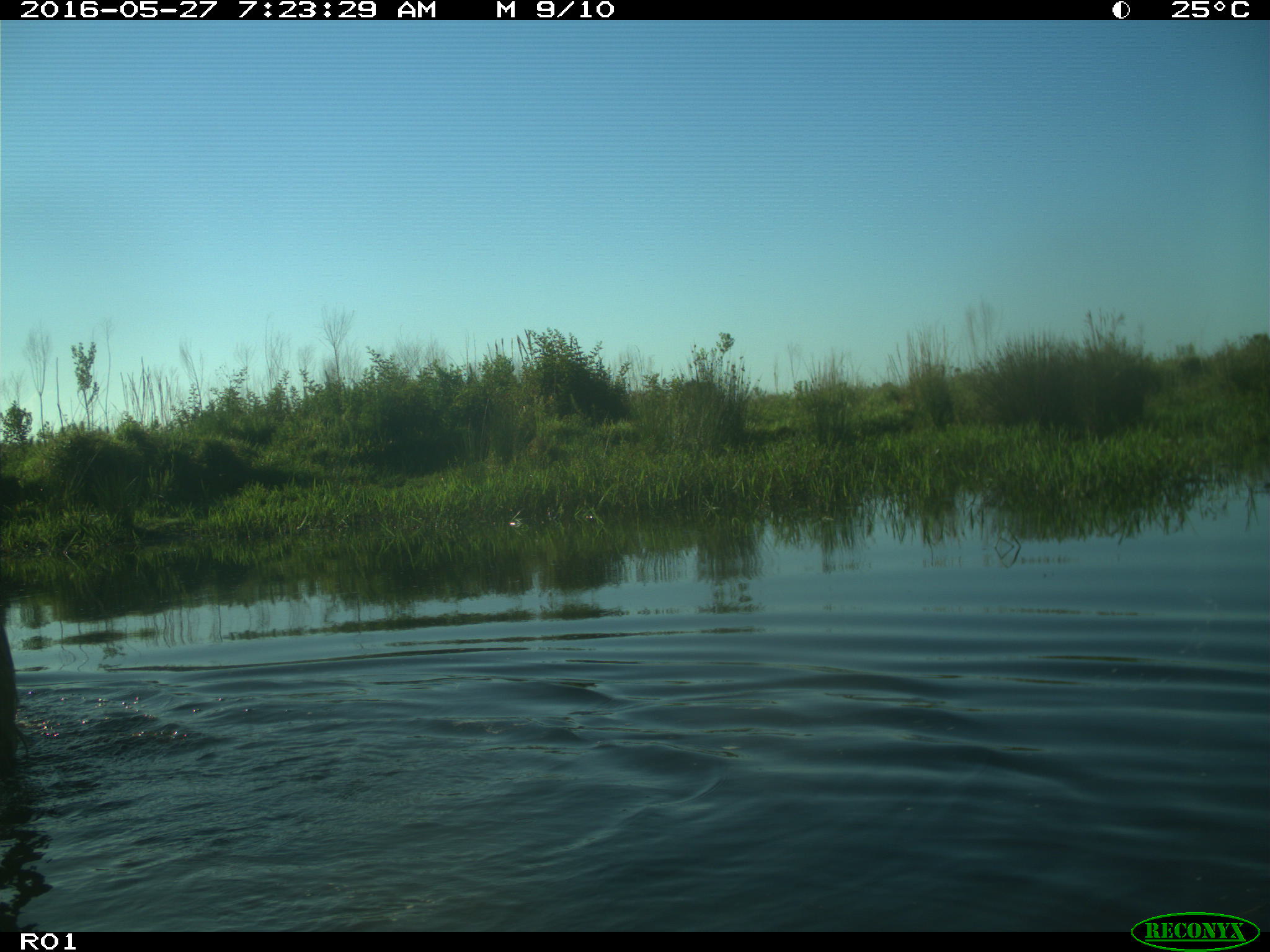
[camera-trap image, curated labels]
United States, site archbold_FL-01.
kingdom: Animalia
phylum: Chordata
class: Mammalia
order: Artiodactyla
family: Bovidae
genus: Bos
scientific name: Bos taurus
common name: domestic cow